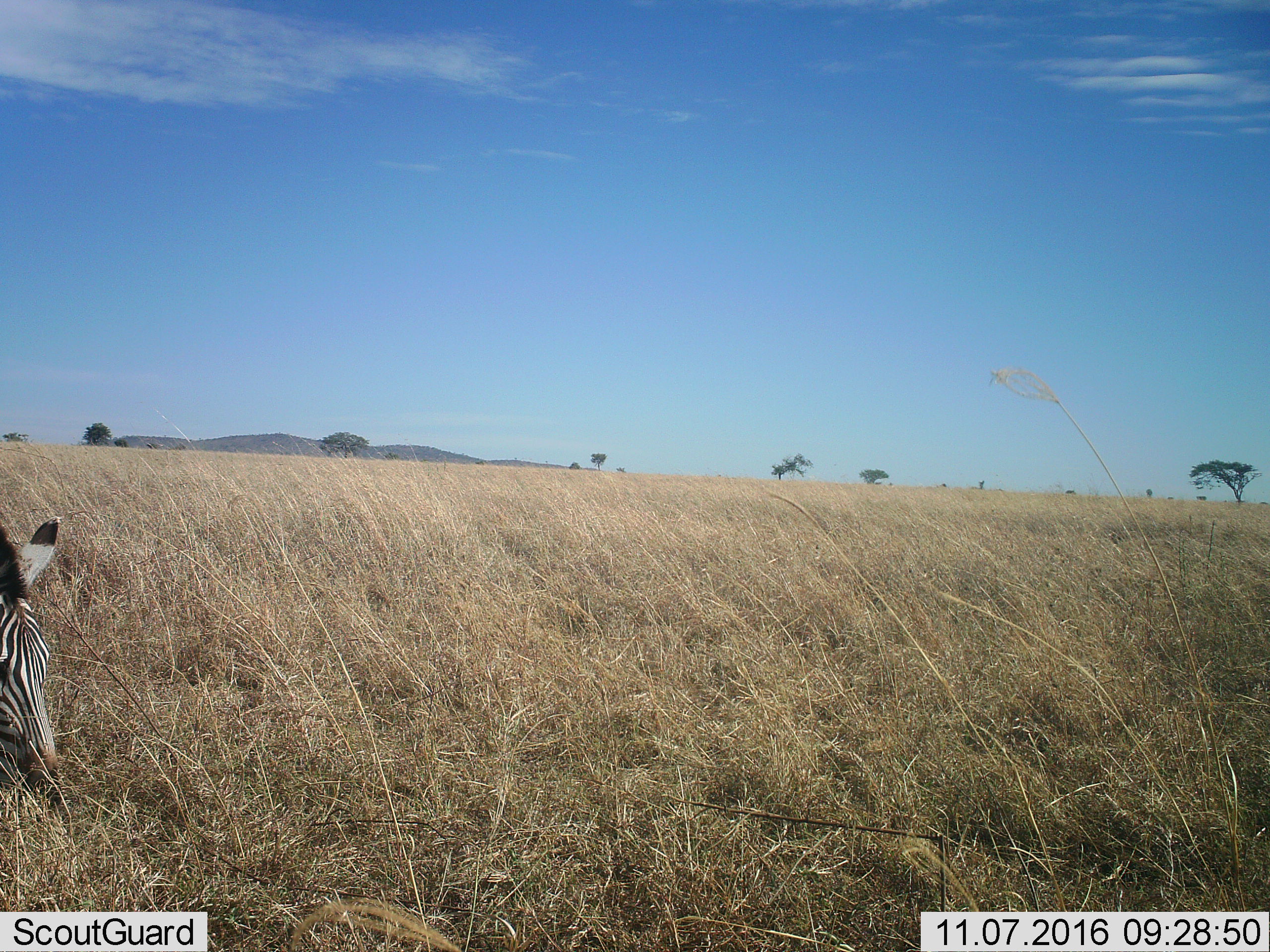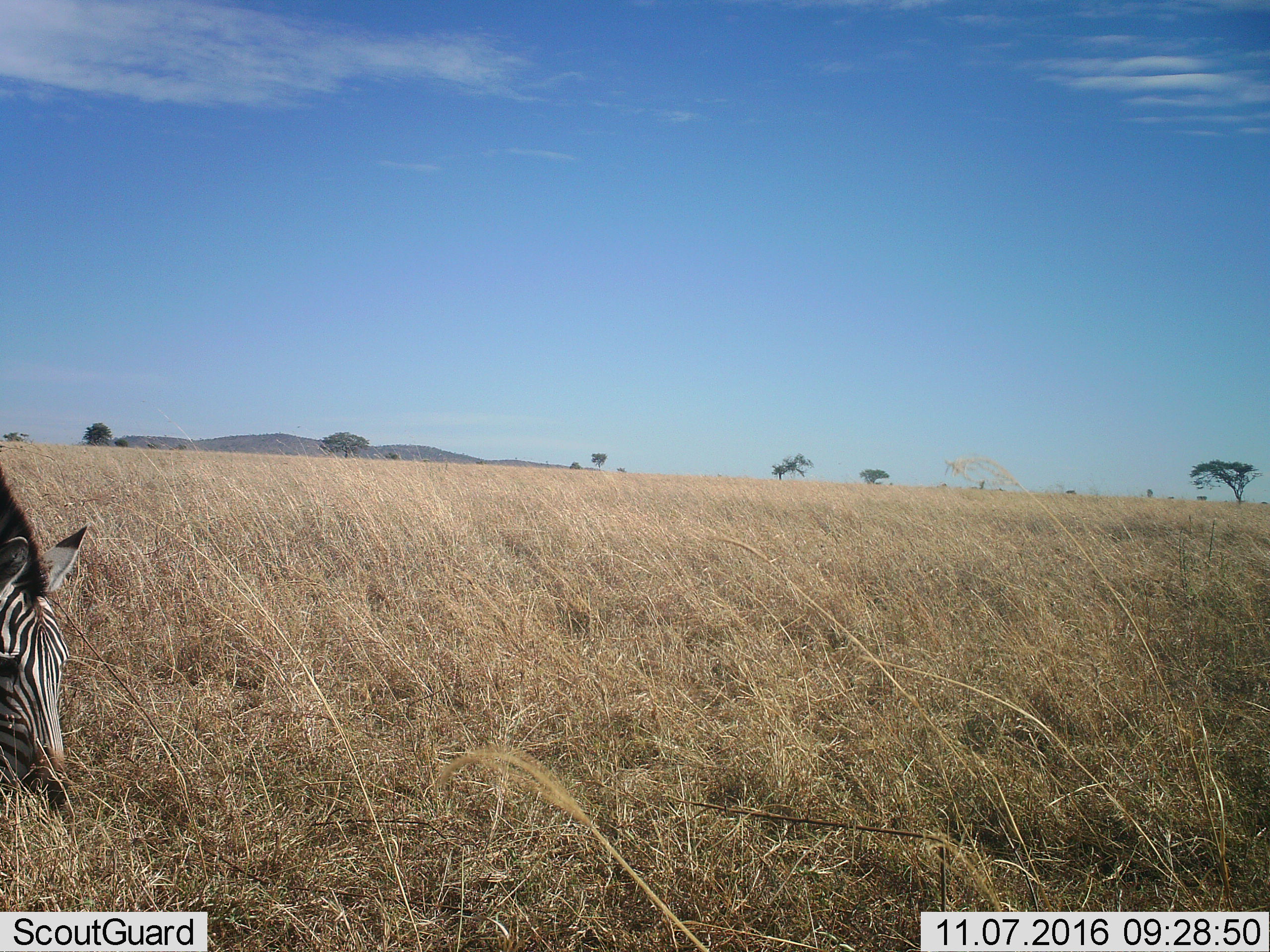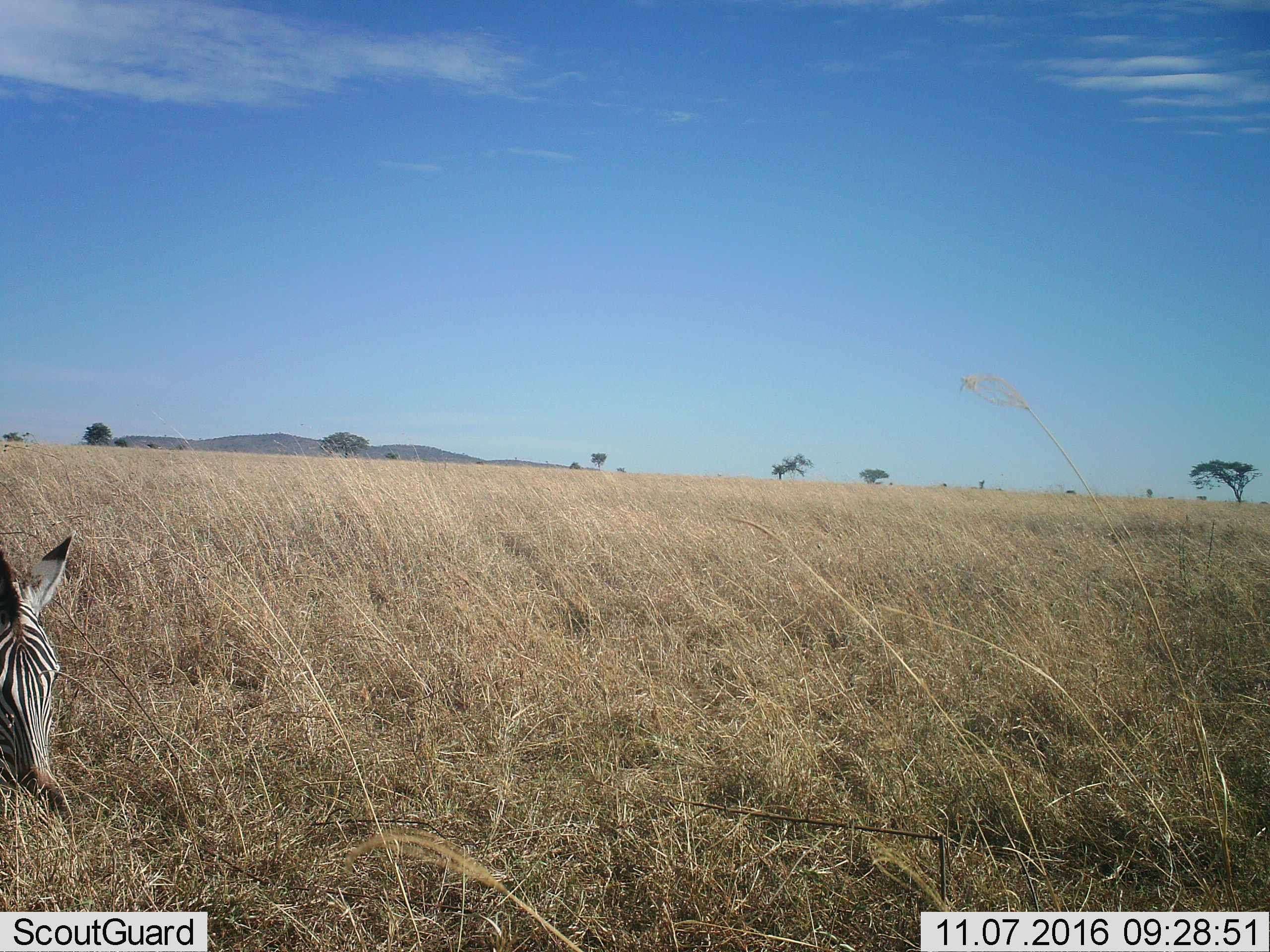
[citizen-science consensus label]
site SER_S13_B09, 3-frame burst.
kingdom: Animalia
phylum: Chordata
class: Mammalia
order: Perissodactyla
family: Equidae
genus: Equus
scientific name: Equus quagga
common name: plains zebra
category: zebraplains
Zebraplains (plains zebra) (Equus quagga), count 1. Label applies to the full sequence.